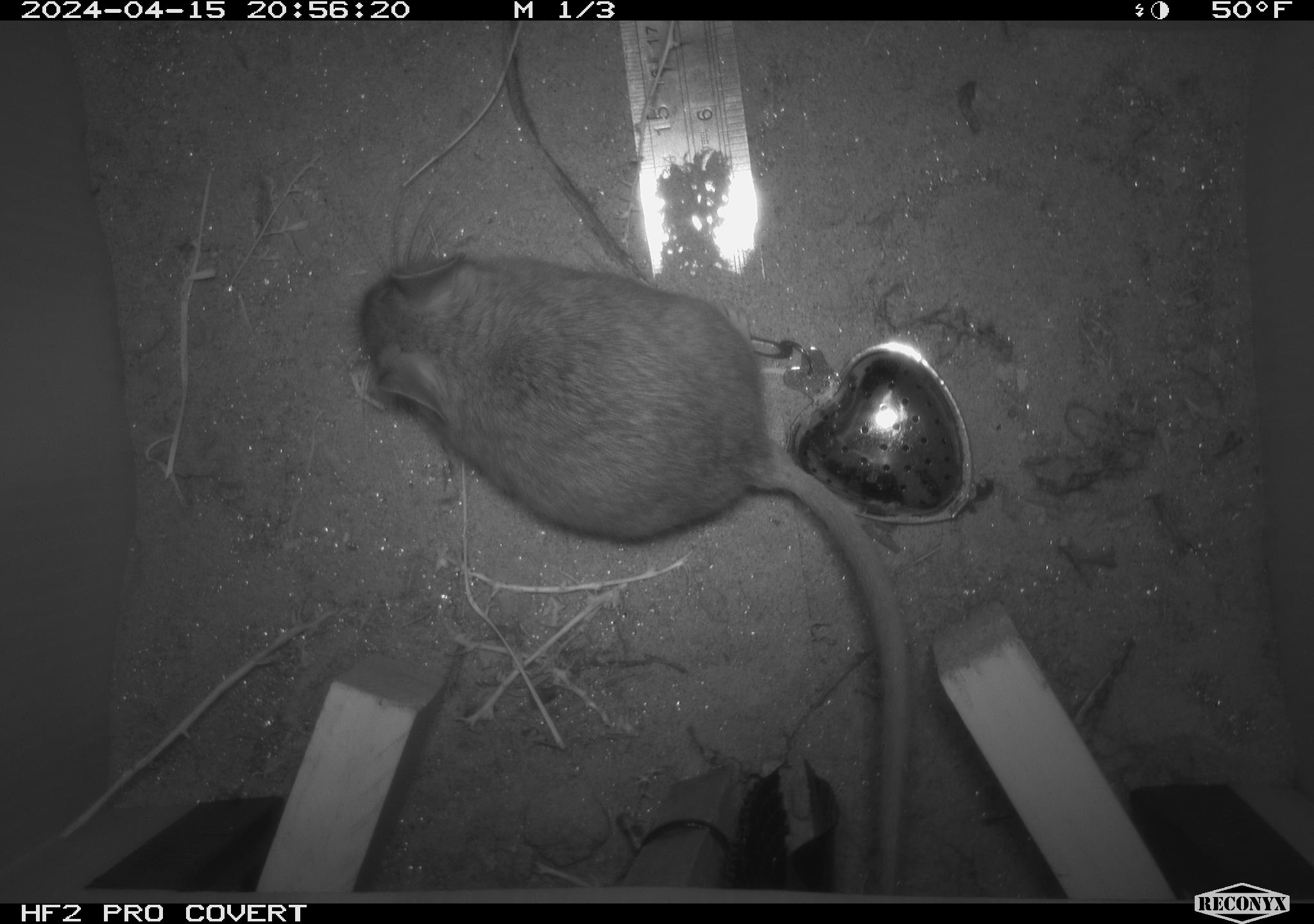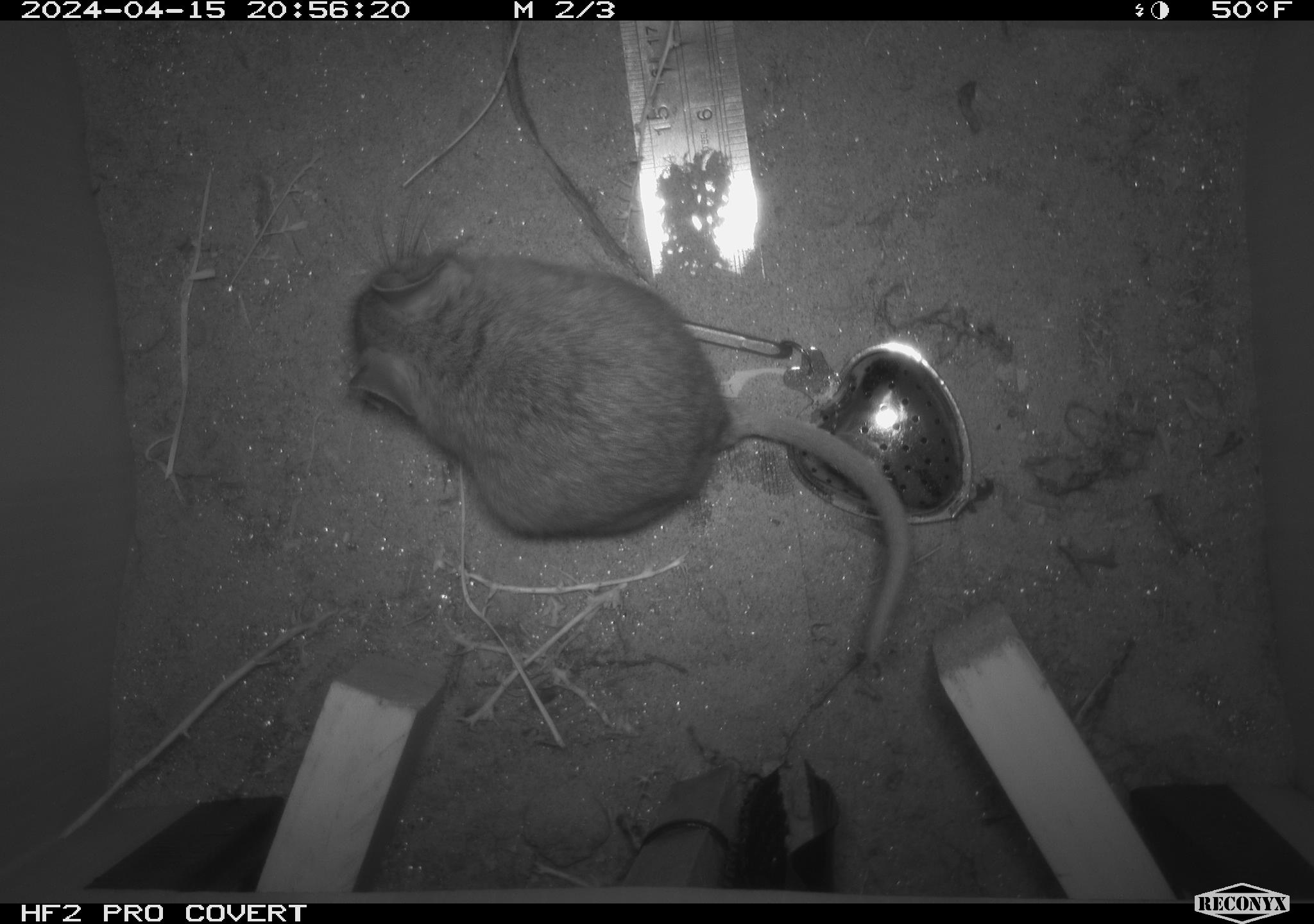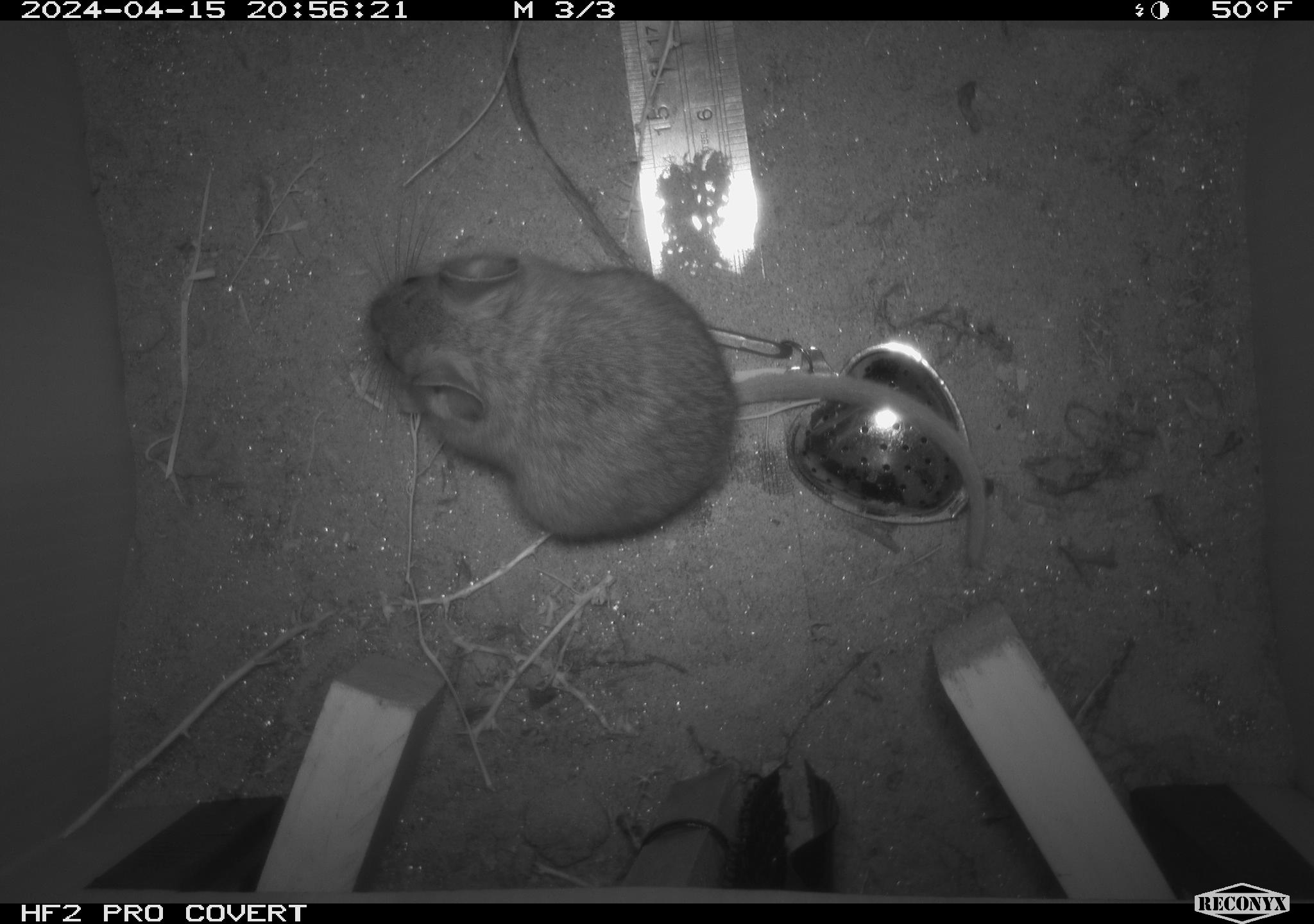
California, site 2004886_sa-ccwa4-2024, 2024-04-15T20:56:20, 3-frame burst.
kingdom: Animalia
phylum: Chordata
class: Mammalia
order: Rodentia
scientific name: Rodentia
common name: woodrat or rat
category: woodrat or rat species